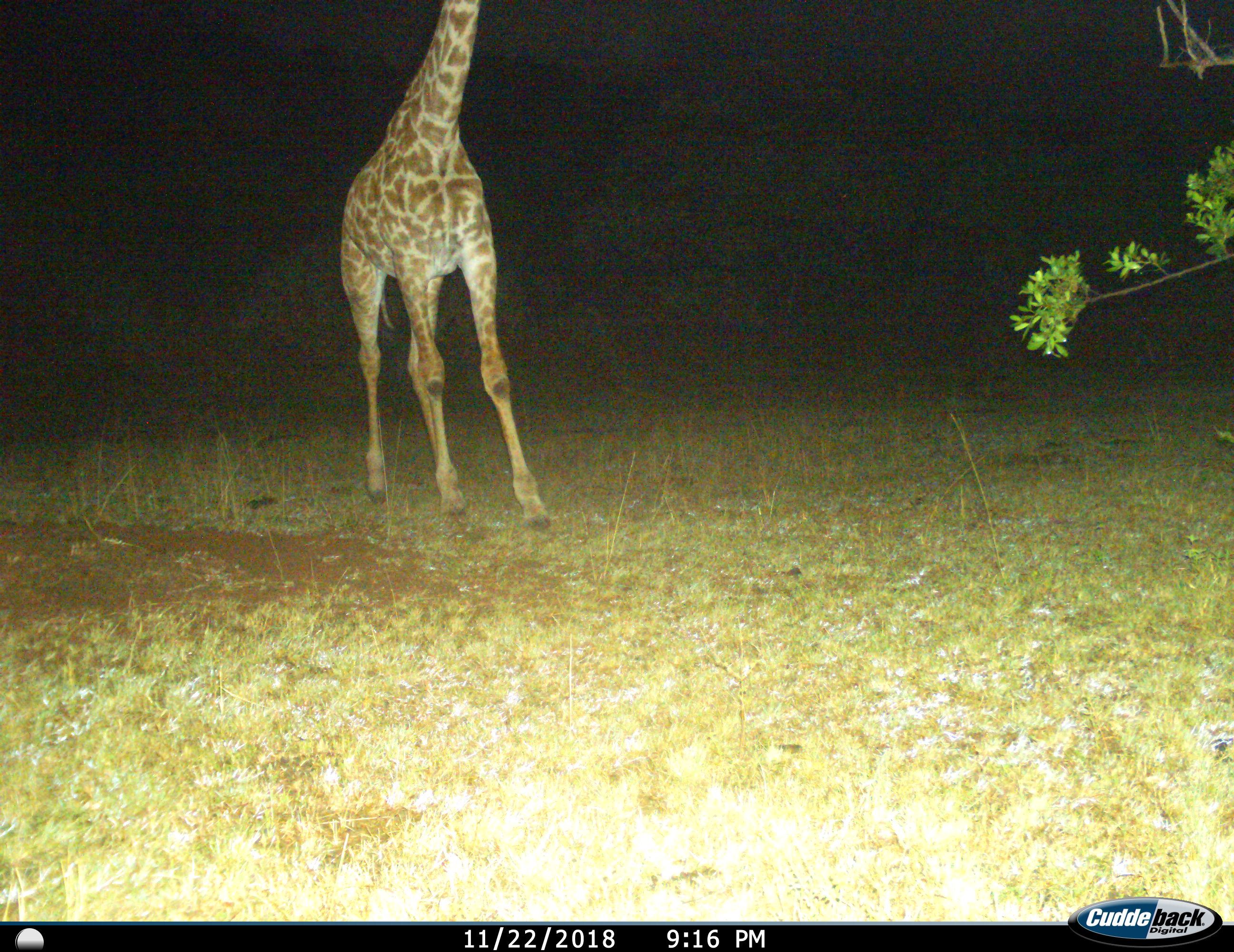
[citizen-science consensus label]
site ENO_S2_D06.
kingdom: Animalia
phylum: Chordata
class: Mammalia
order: Artiodactyla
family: Giraffidae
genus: Giraffa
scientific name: Giraffa camelopardalis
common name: giraffe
Giraffe (Giraffa camelopardalis), count 1. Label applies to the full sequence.